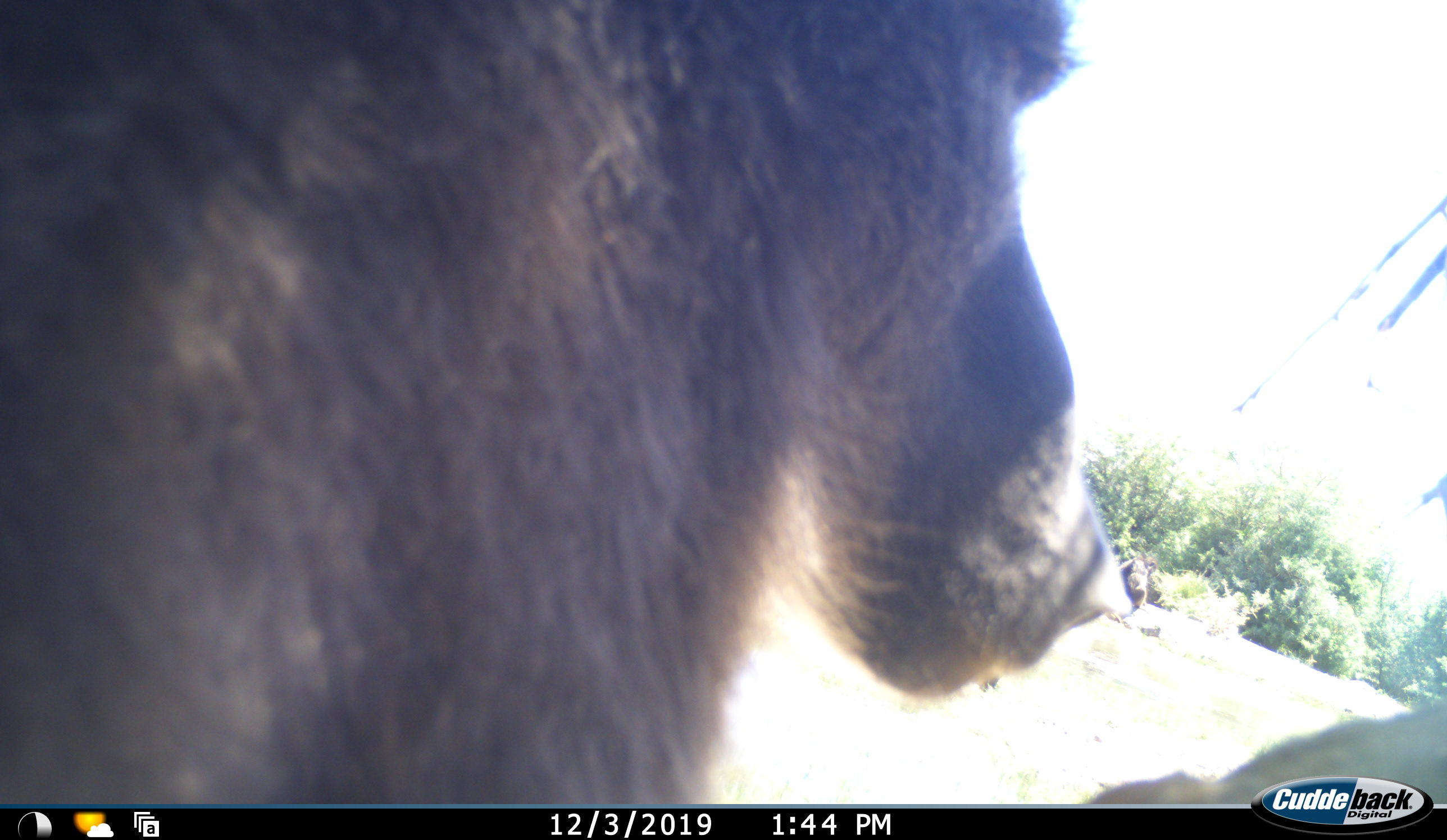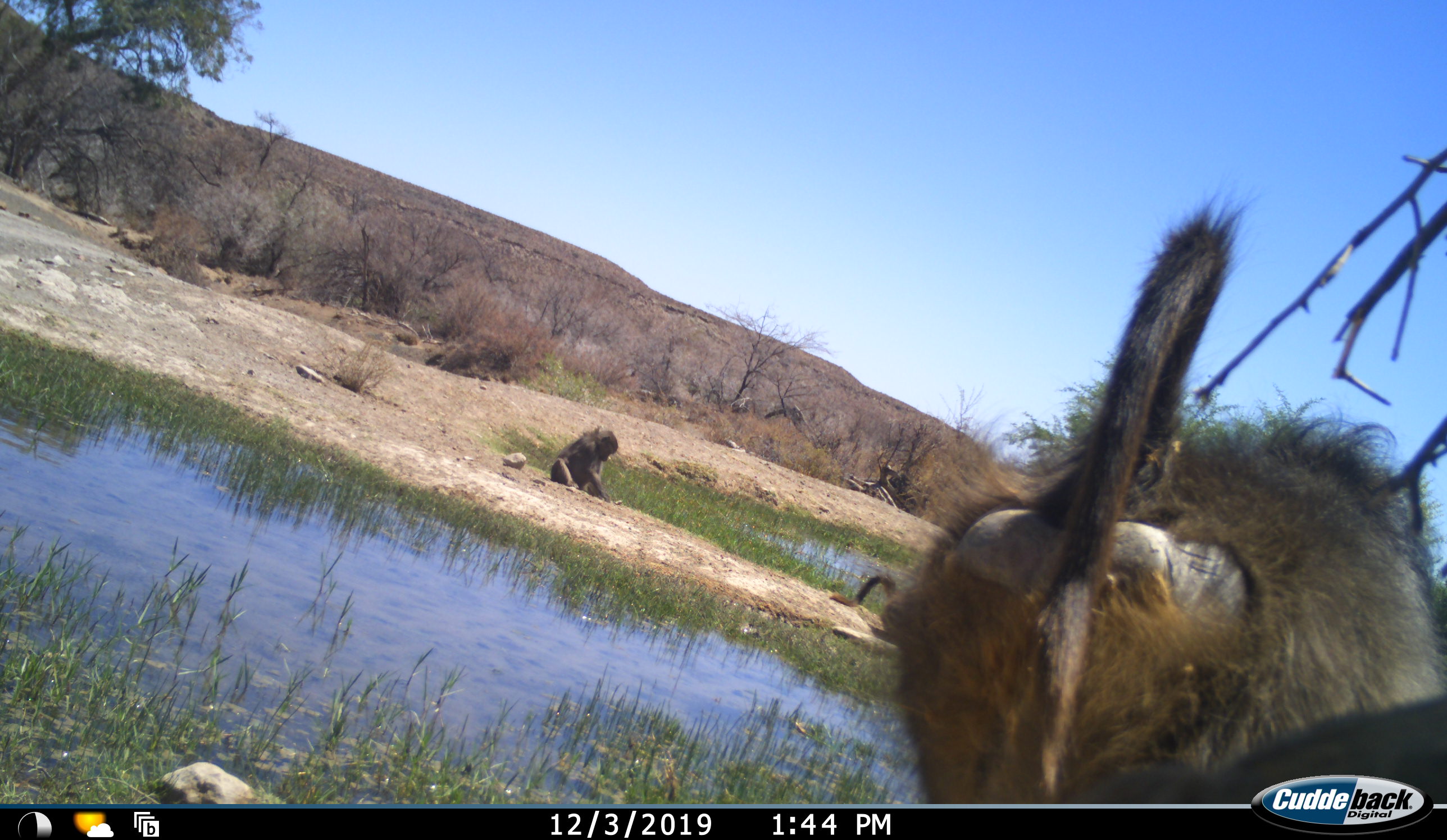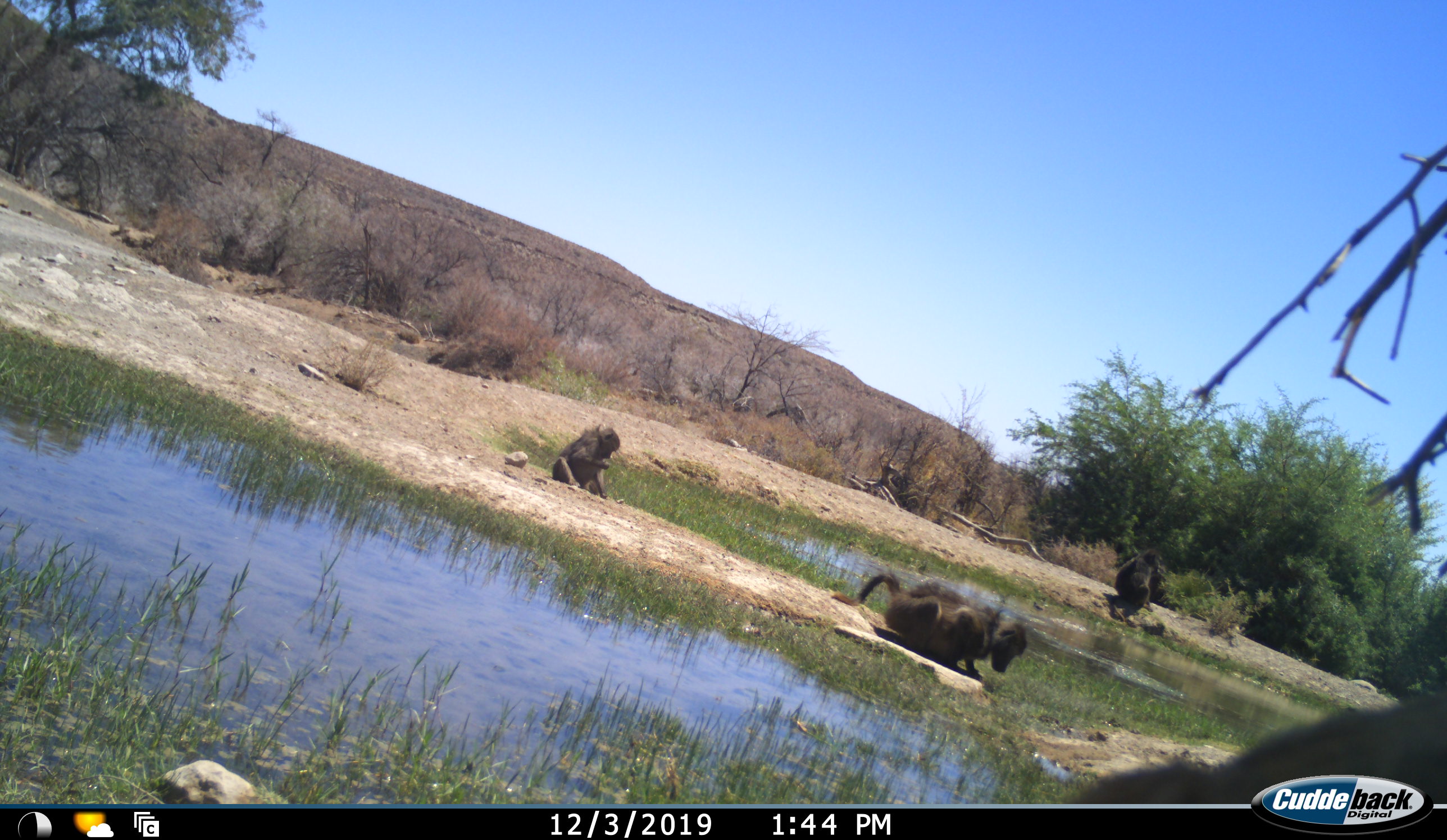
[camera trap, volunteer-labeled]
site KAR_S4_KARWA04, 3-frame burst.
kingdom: Animalia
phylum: Chordata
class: Mammalia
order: Primates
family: Cercopithecidae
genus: Papio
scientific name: Papio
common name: baboon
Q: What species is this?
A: Baboon (Papio).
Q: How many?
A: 4.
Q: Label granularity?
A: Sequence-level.